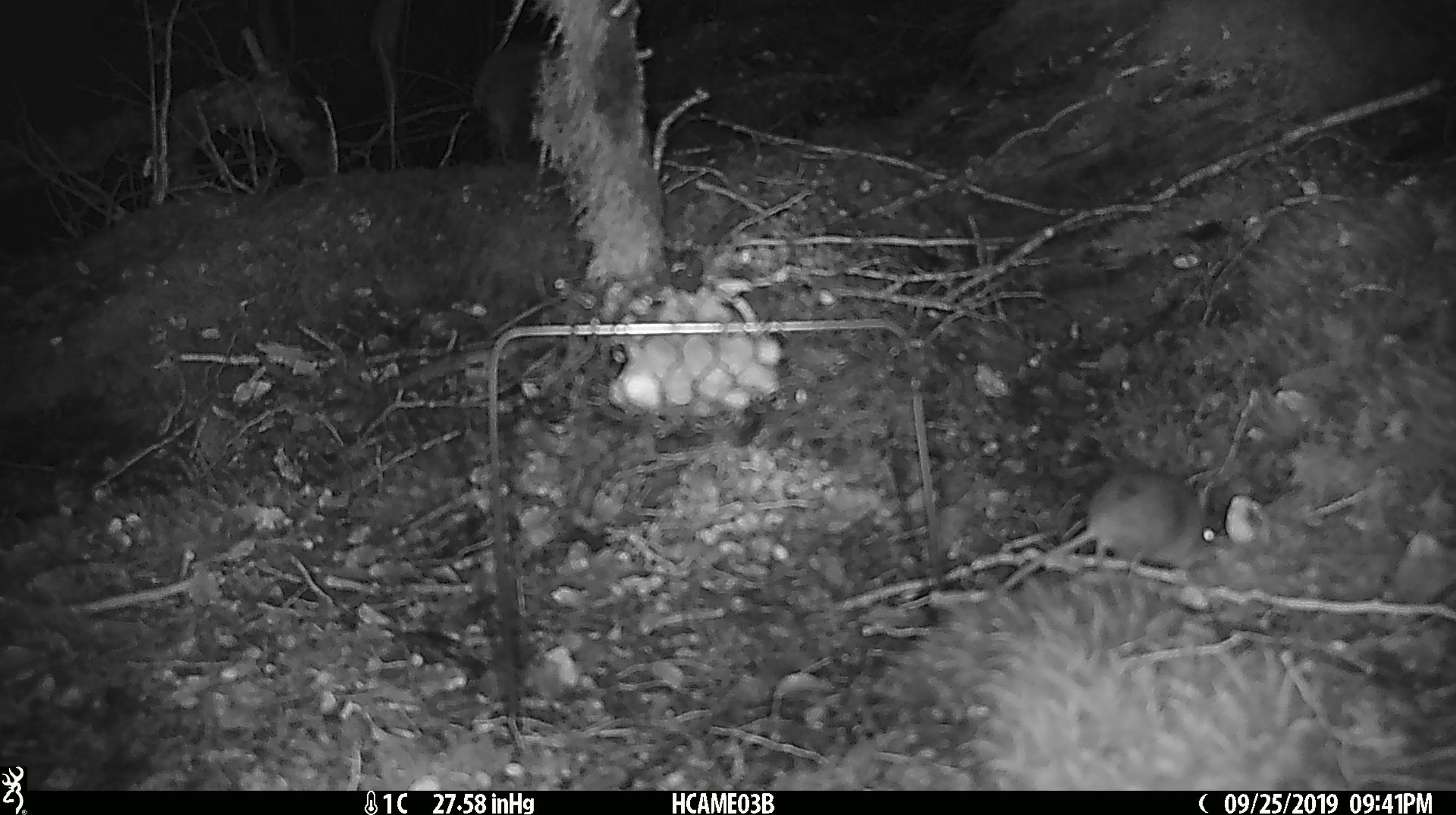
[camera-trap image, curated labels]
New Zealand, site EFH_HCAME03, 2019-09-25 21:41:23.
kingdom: Animalia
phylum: Chordata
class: Mammalia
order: Rodentia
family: Muridae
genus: Mus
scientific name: Mus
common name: mouse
Mouse (Mus).